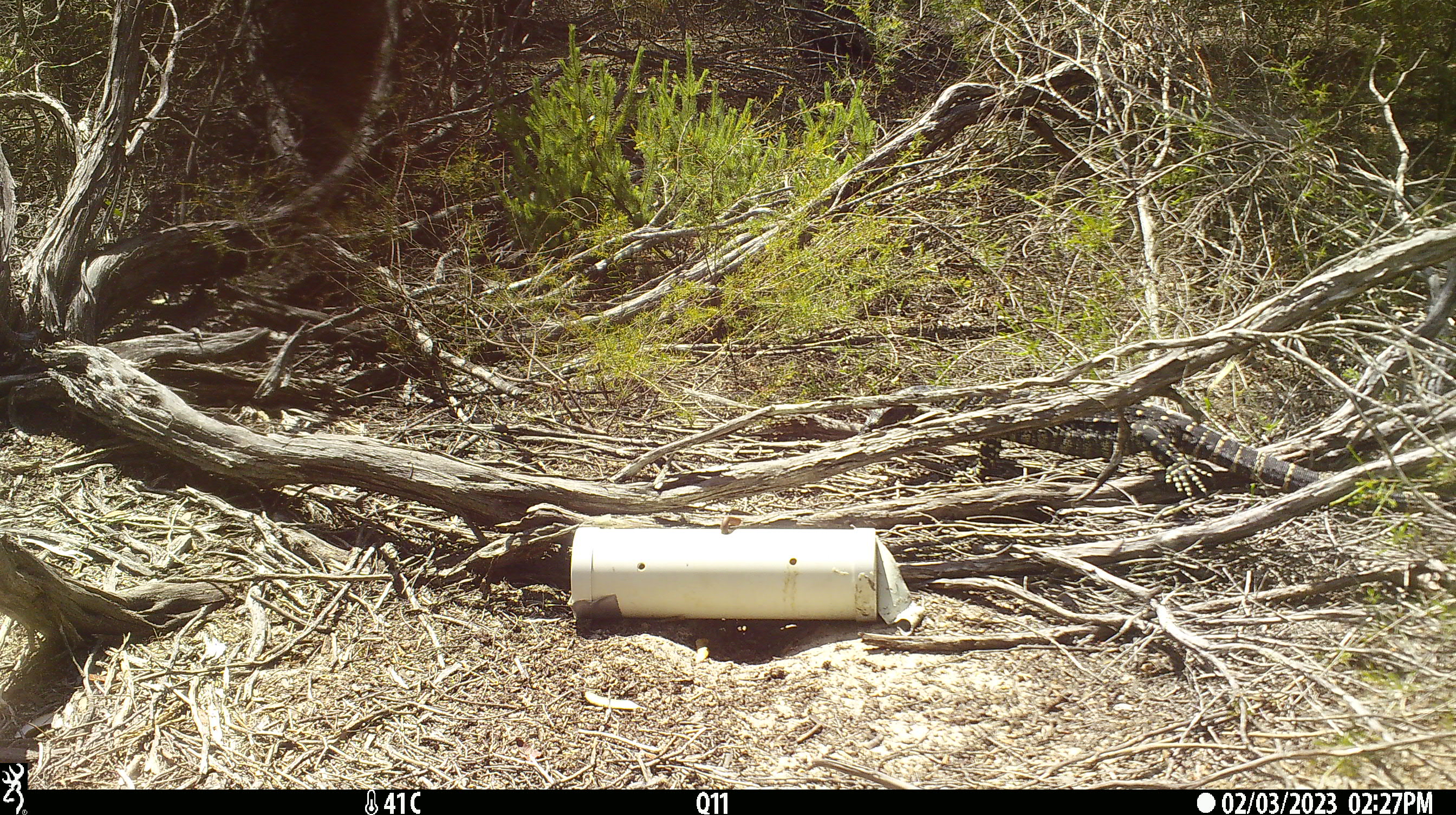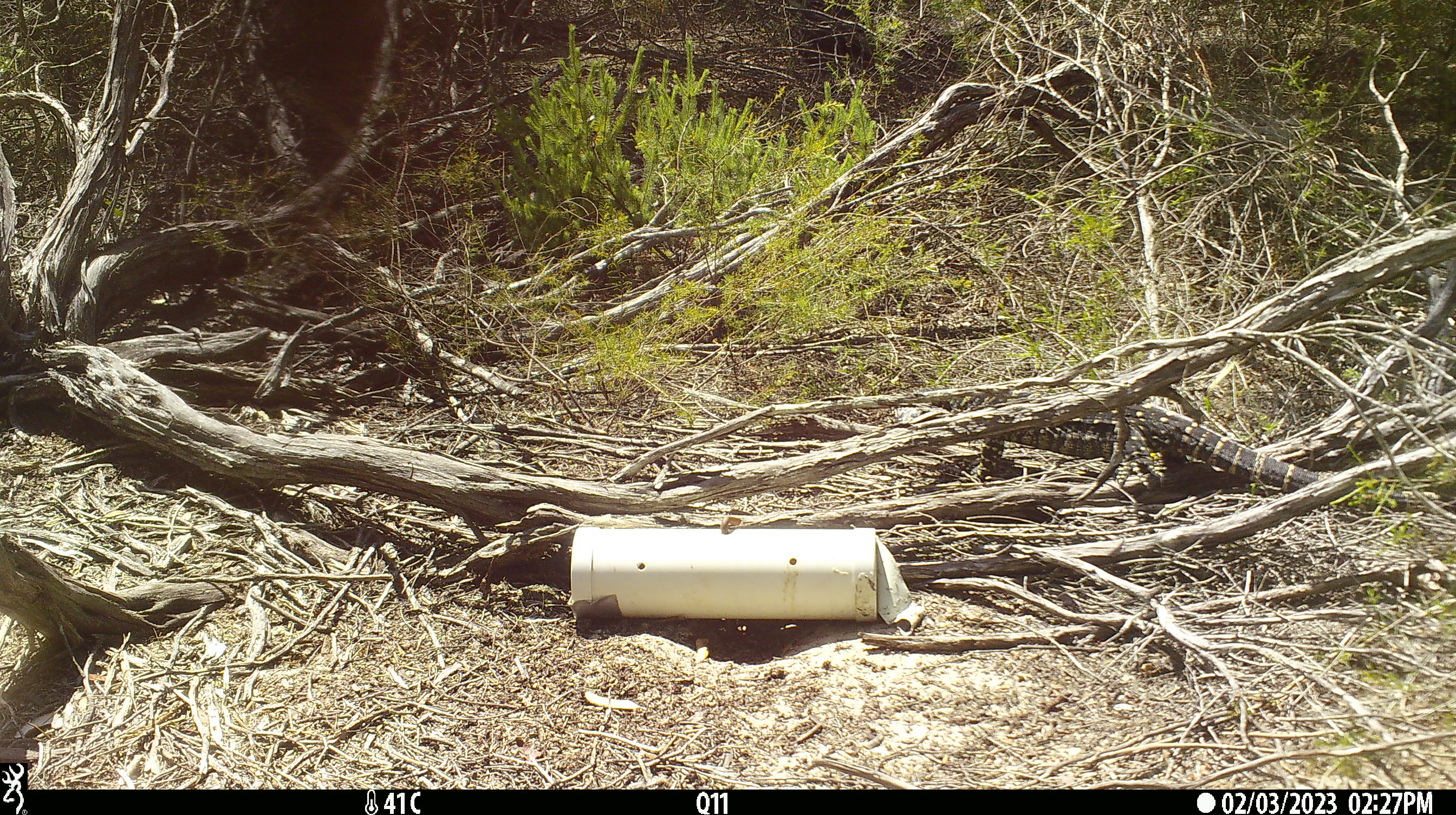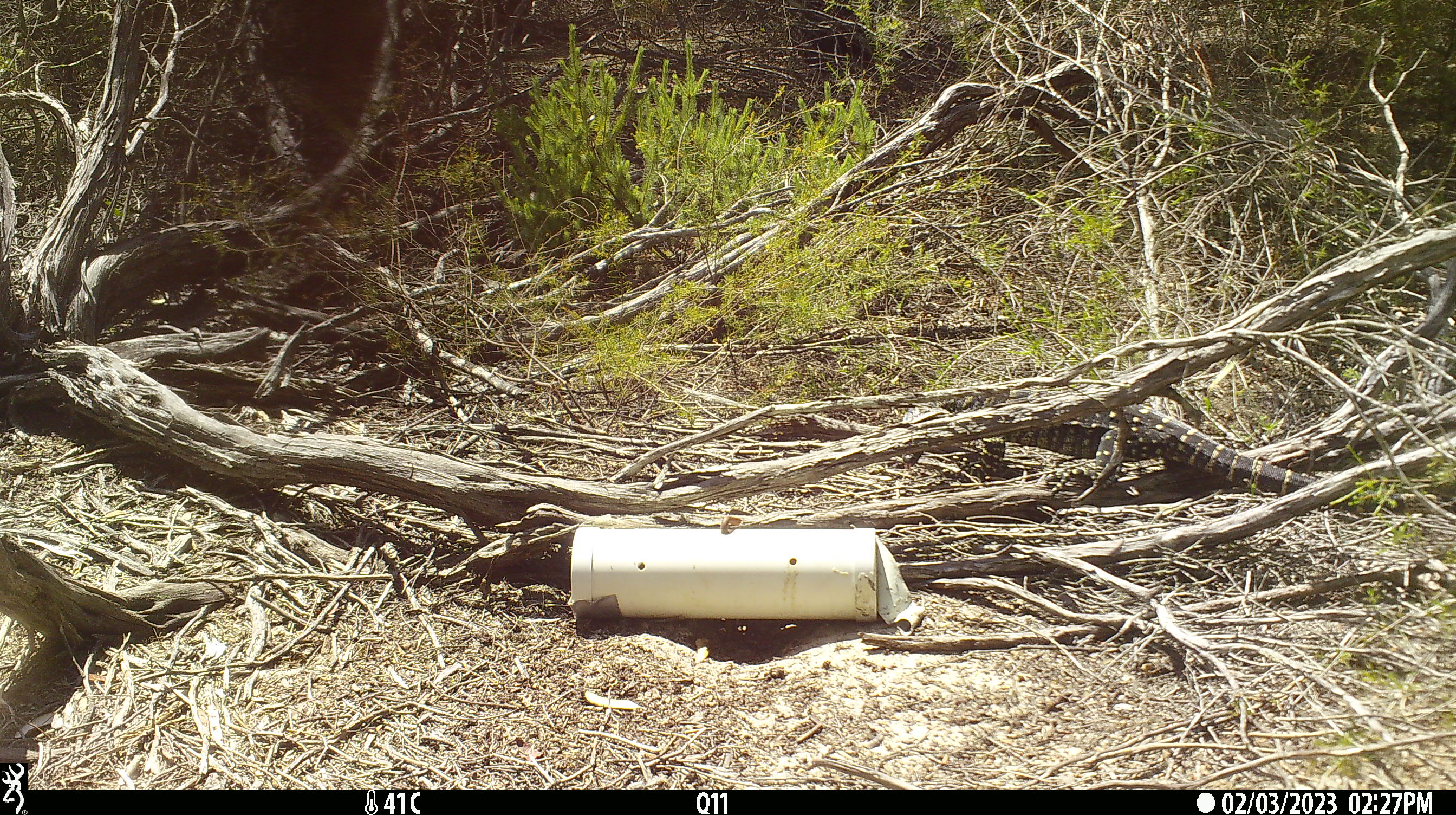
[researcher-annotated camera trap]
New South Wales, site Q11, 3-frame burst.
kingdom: Animalia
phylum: Chordata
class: Reptilia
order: Squamata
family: Varanidae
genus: Varanus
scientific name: Varanus varius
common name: lace monitor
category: goanna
Goanna (lace monitor) (Varanus varius).